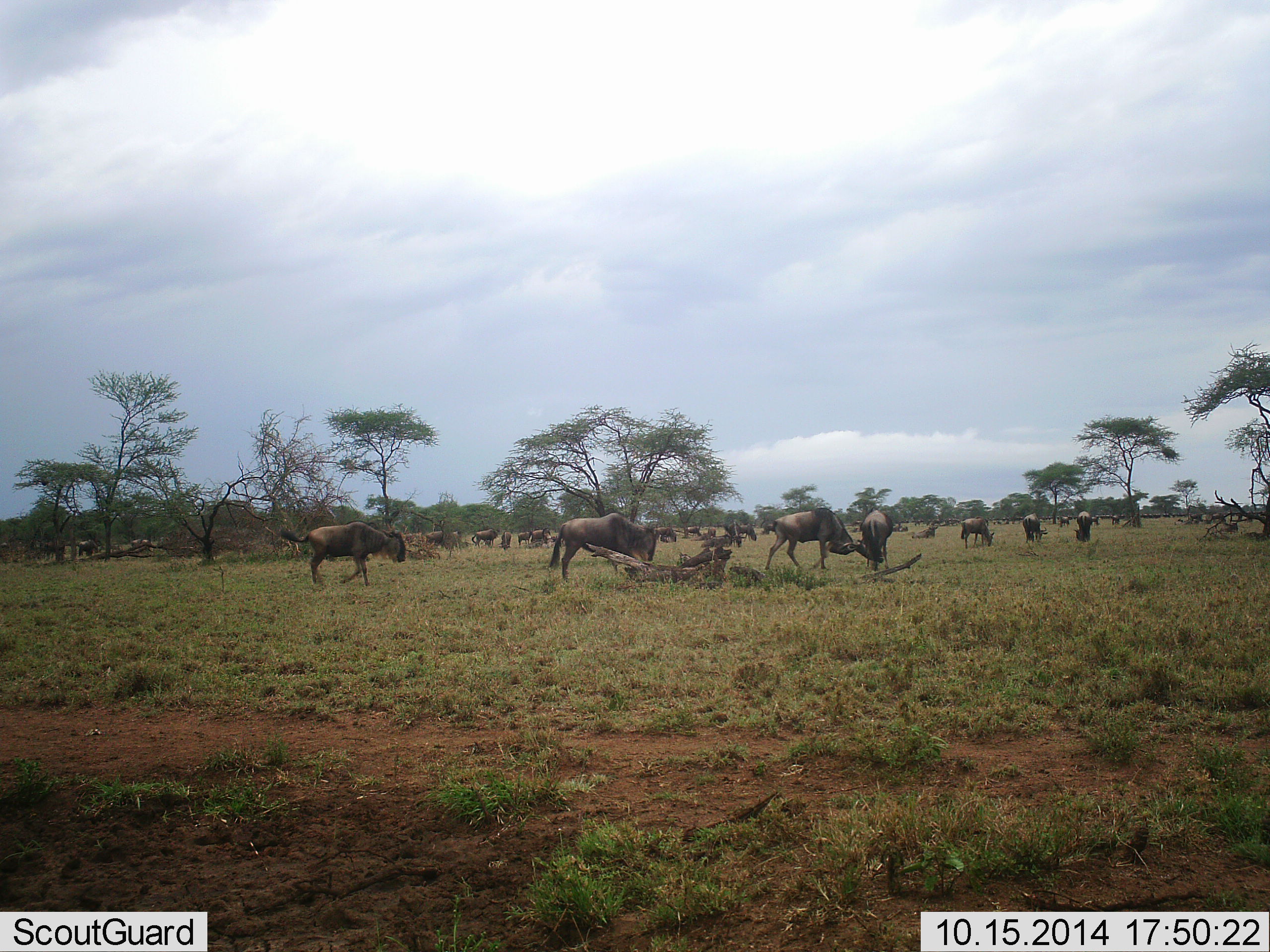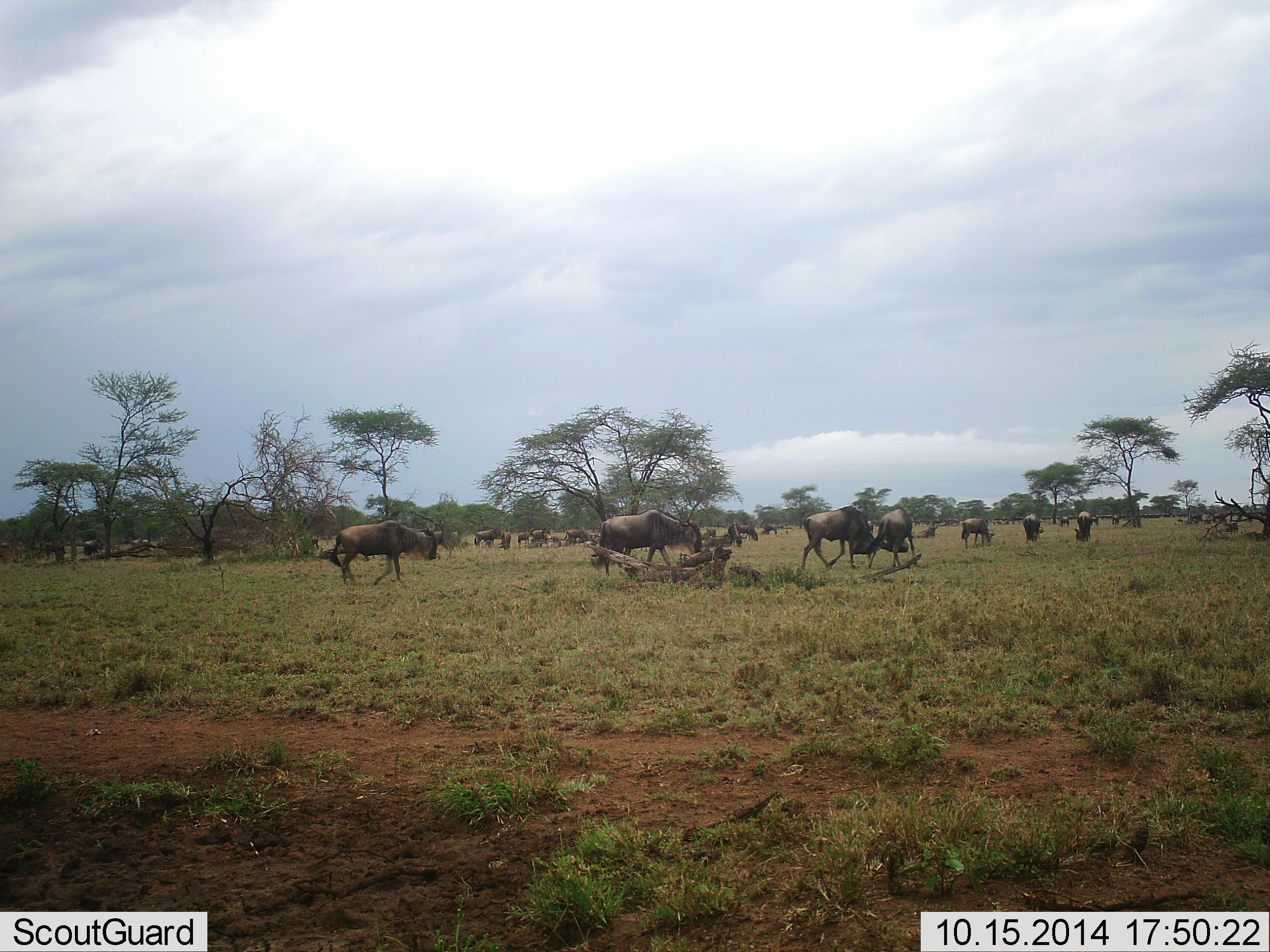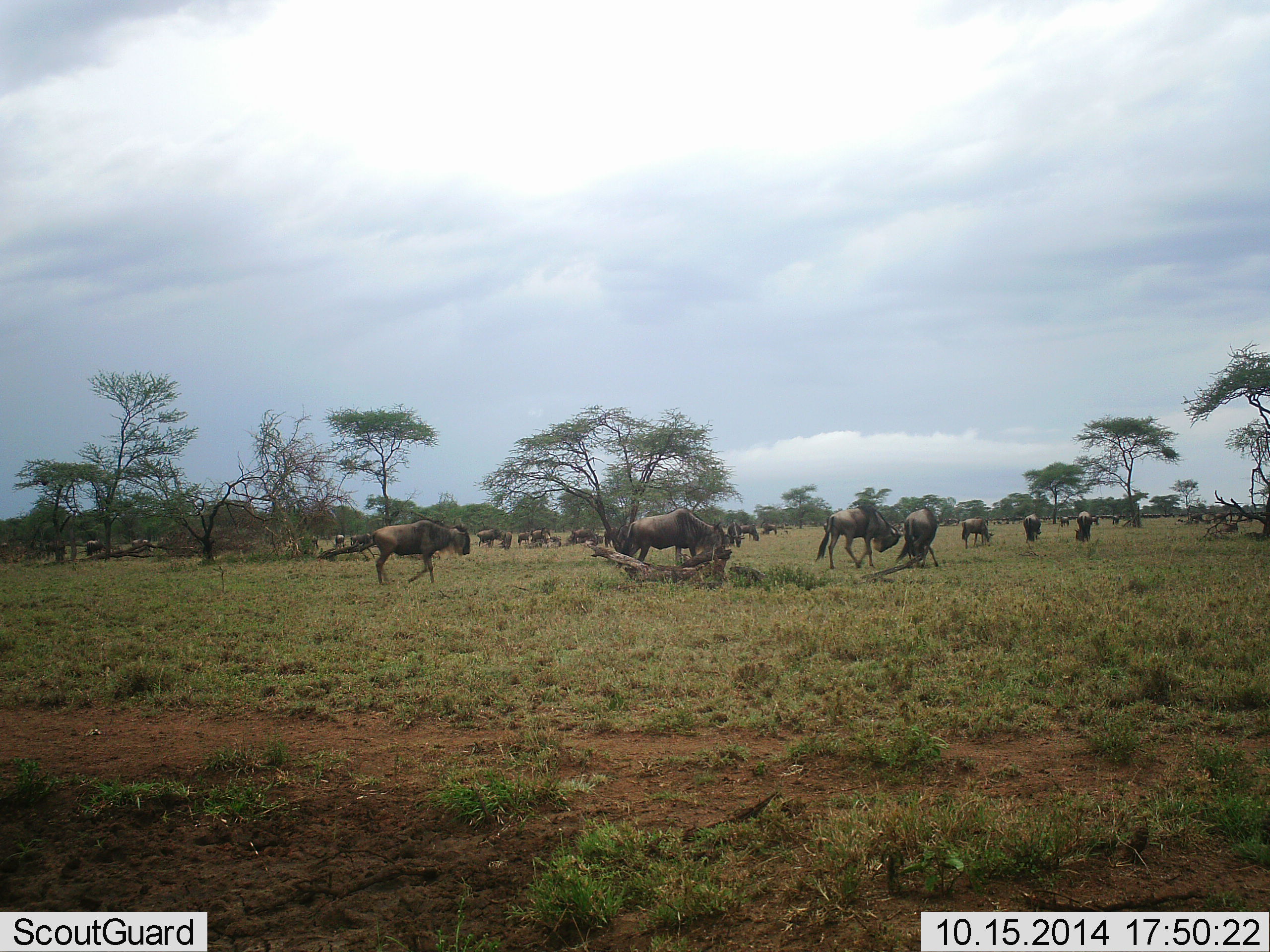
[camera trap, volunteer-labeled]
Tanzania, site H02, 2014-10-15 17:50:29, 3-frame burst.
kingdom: Animalia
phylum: Chordata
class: Mammalia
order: Artiodactyla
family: Bovidae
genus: Connochaetes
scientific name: Connochaetes taurinus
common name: blue wildebeest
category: wildebeest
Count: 11-50.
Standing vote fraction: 70%.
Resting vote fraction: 10%.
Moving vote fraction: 90%.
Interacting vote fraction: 20%.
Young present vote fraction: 0%.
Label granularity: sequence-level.